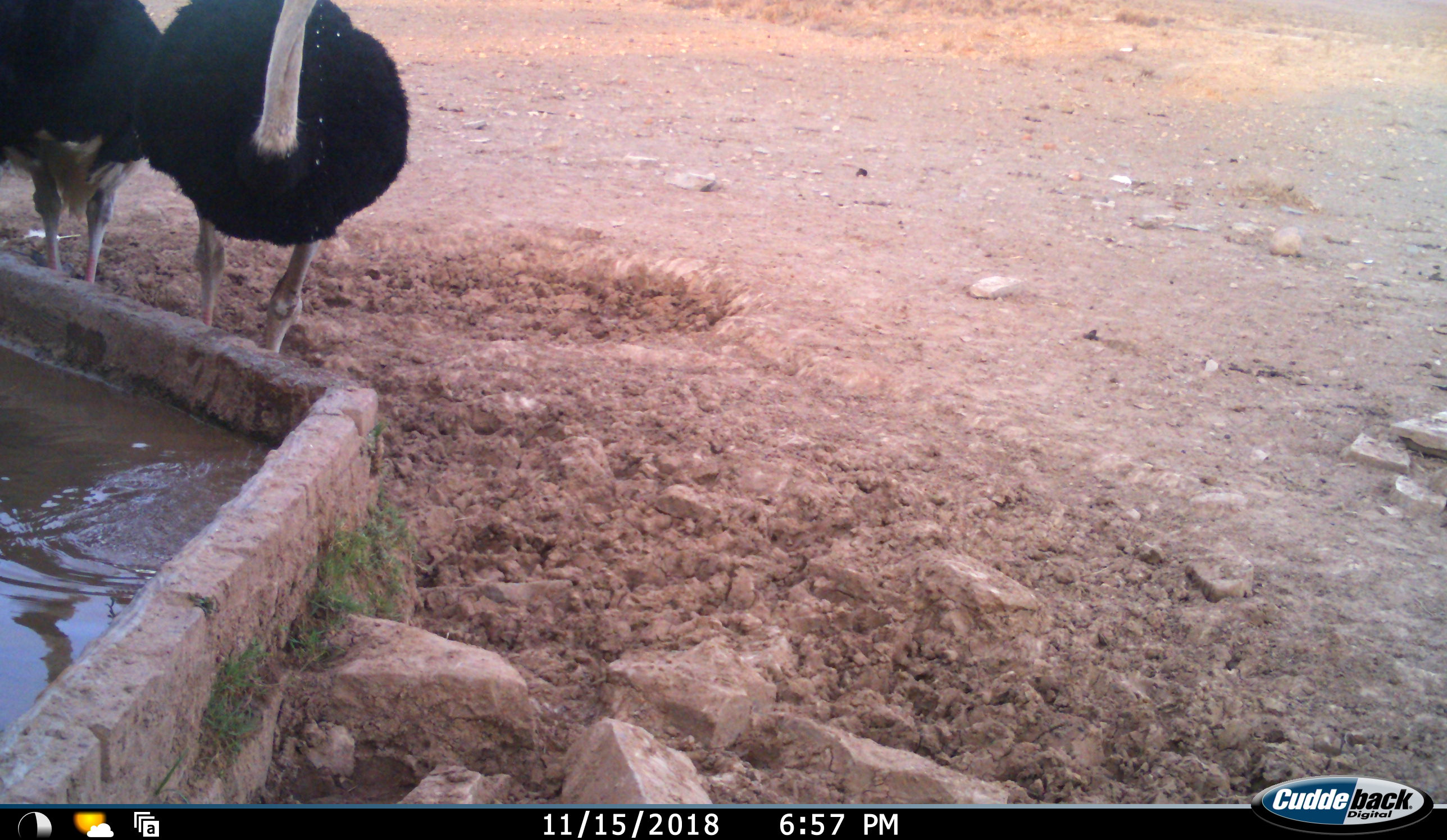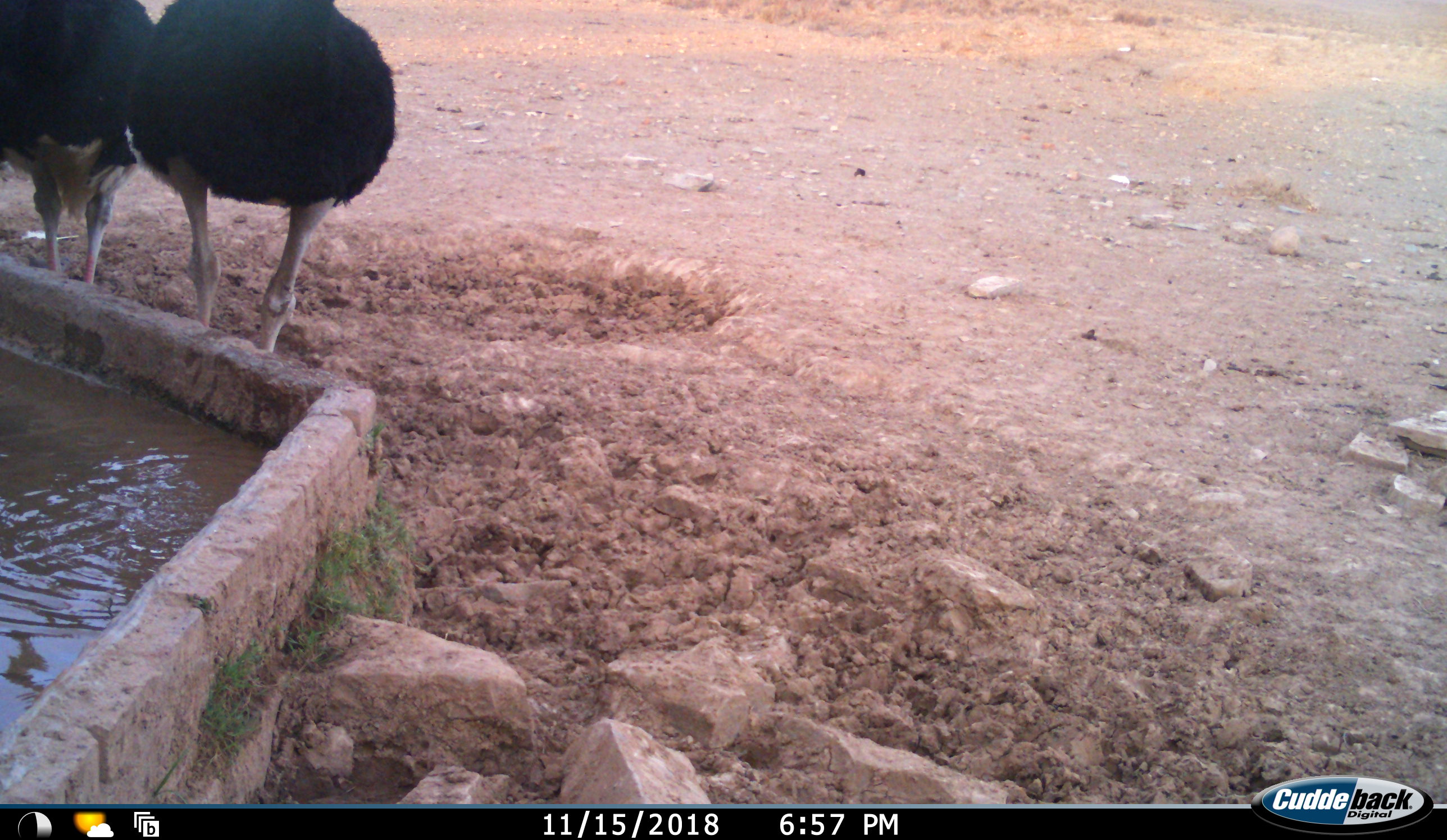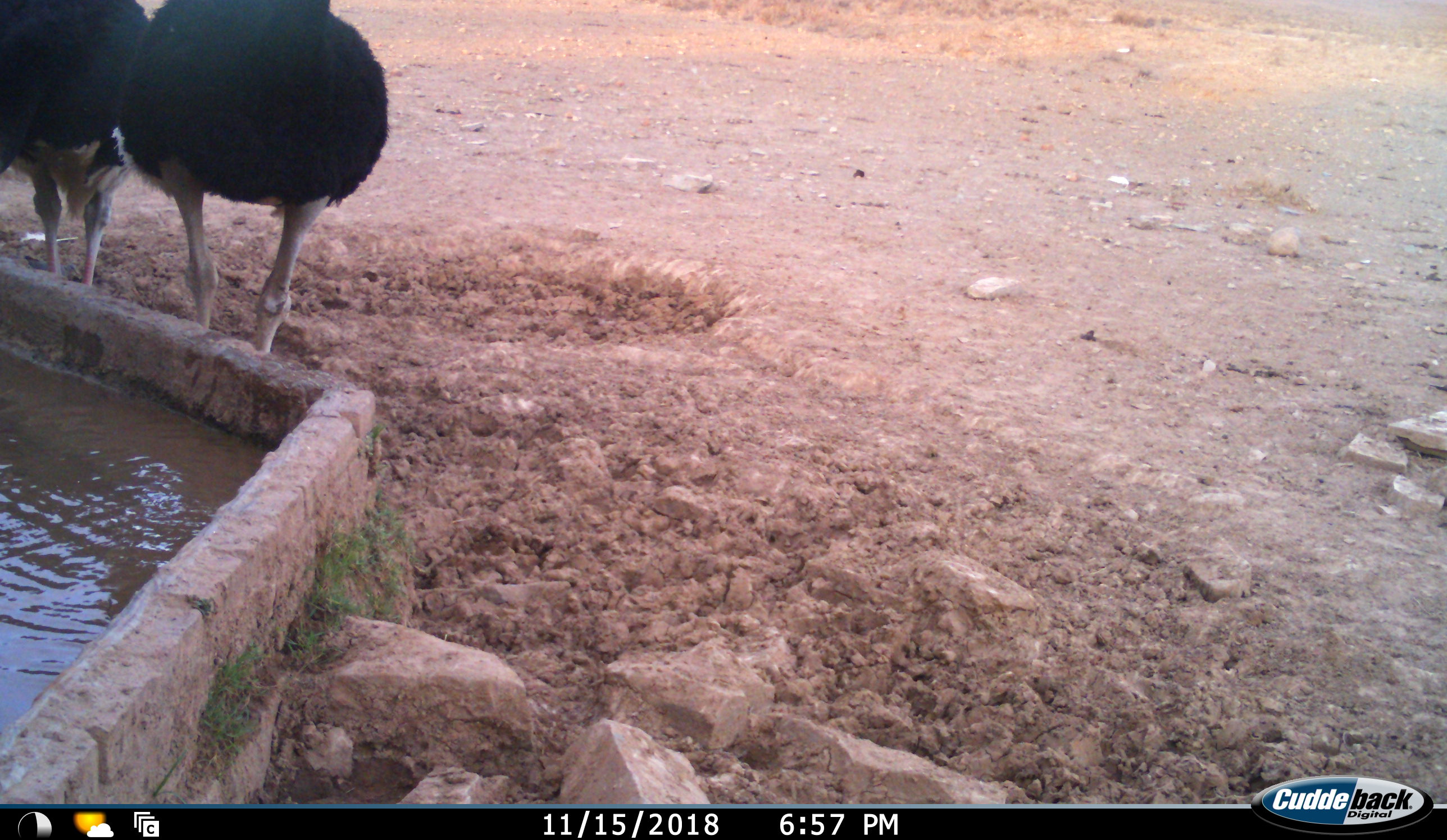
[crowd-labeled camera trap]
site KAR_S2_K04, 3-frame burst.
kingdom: Animalia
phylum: Chordata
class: Aves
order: Struthioniformes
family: Struthionidae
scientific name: Struthionidae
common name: ostrich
Ostrich (Struthionidae), count 2. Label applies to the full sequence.